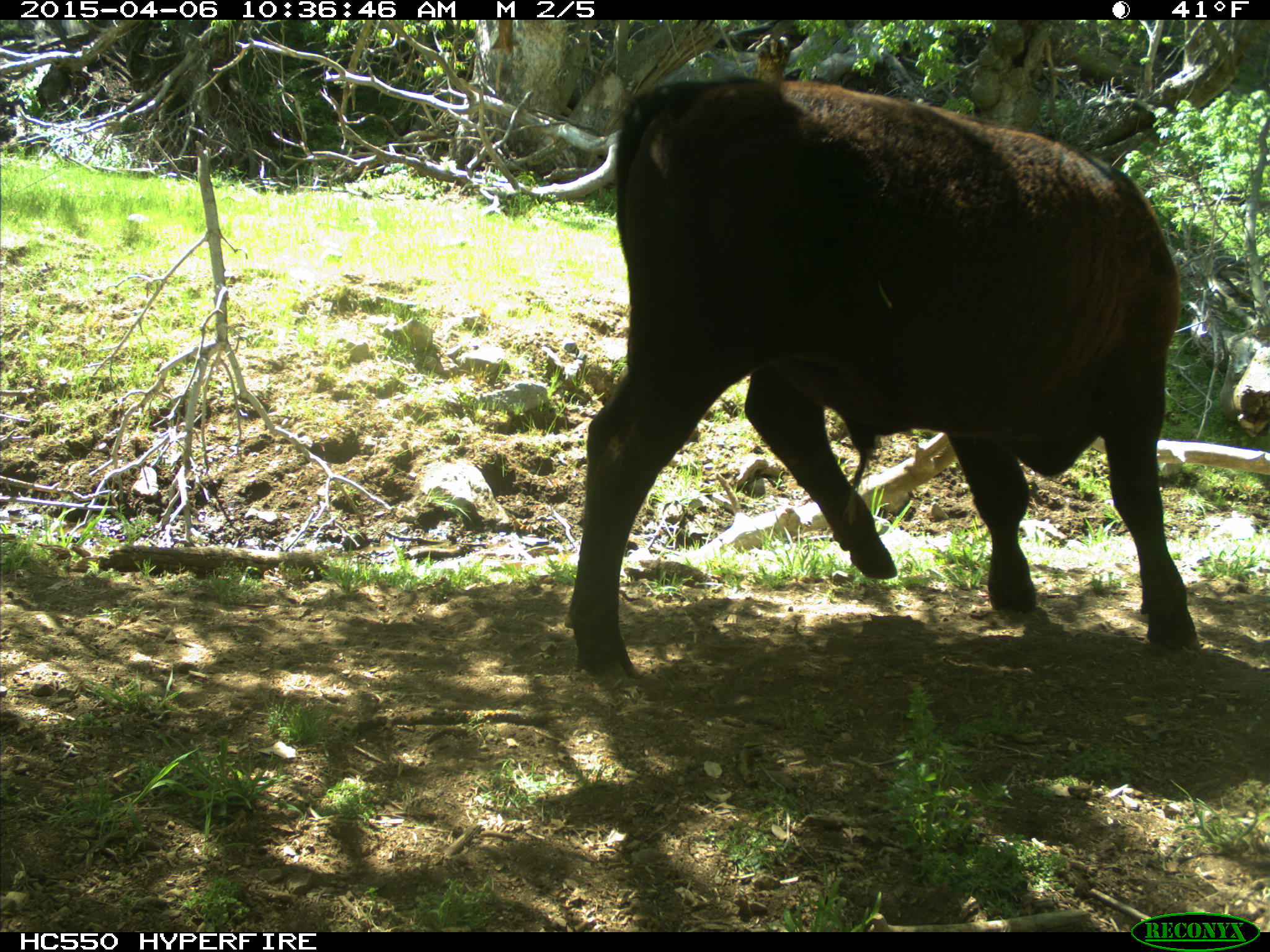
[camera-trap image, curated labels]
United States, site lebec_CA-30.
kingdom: Animalia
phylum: Chordata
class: Mammalia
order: Artiodactyla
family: Bovidae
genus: Bos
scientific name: Bos taurus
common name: domestic cow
Bos taurus (domestic cow).